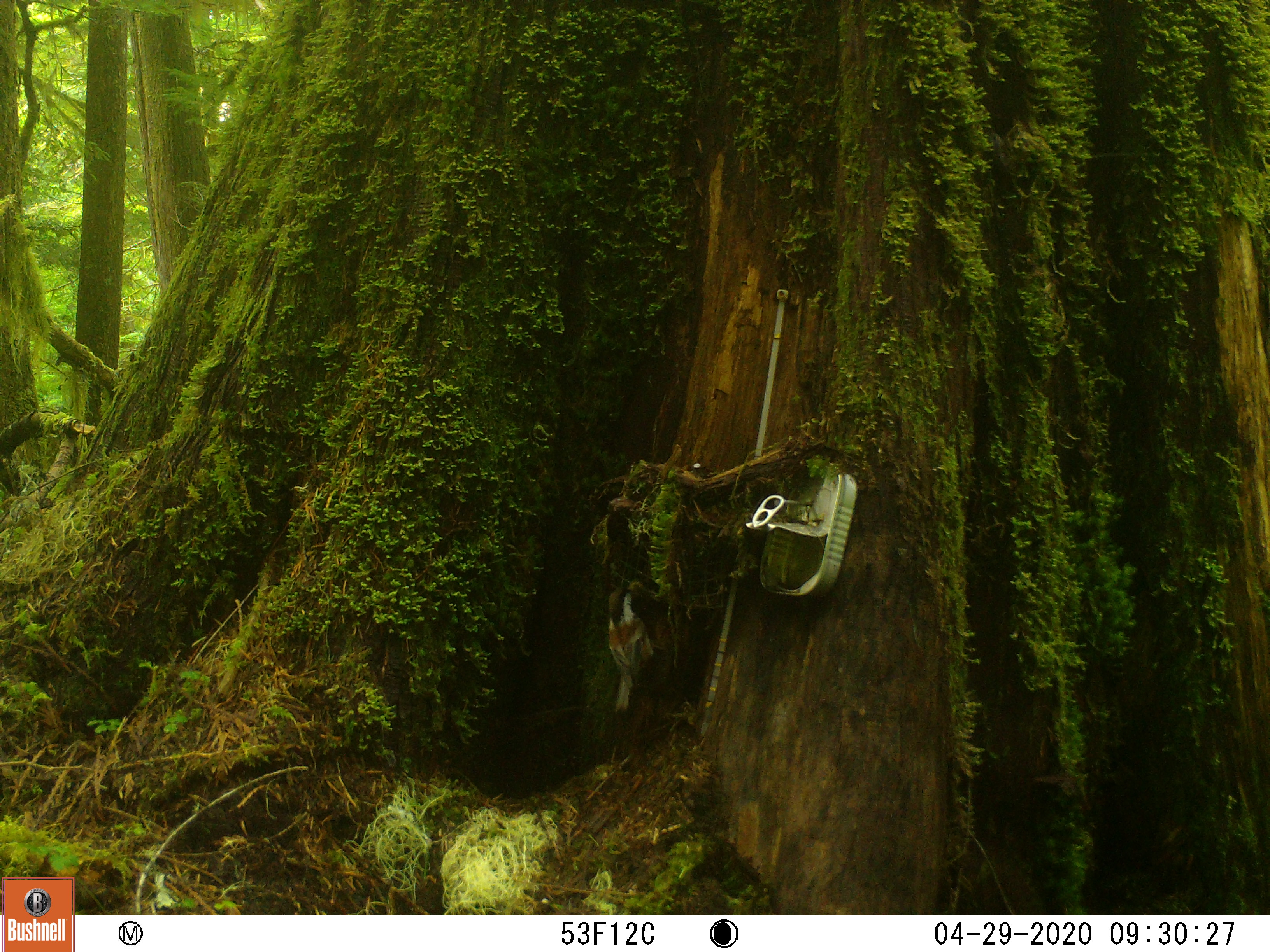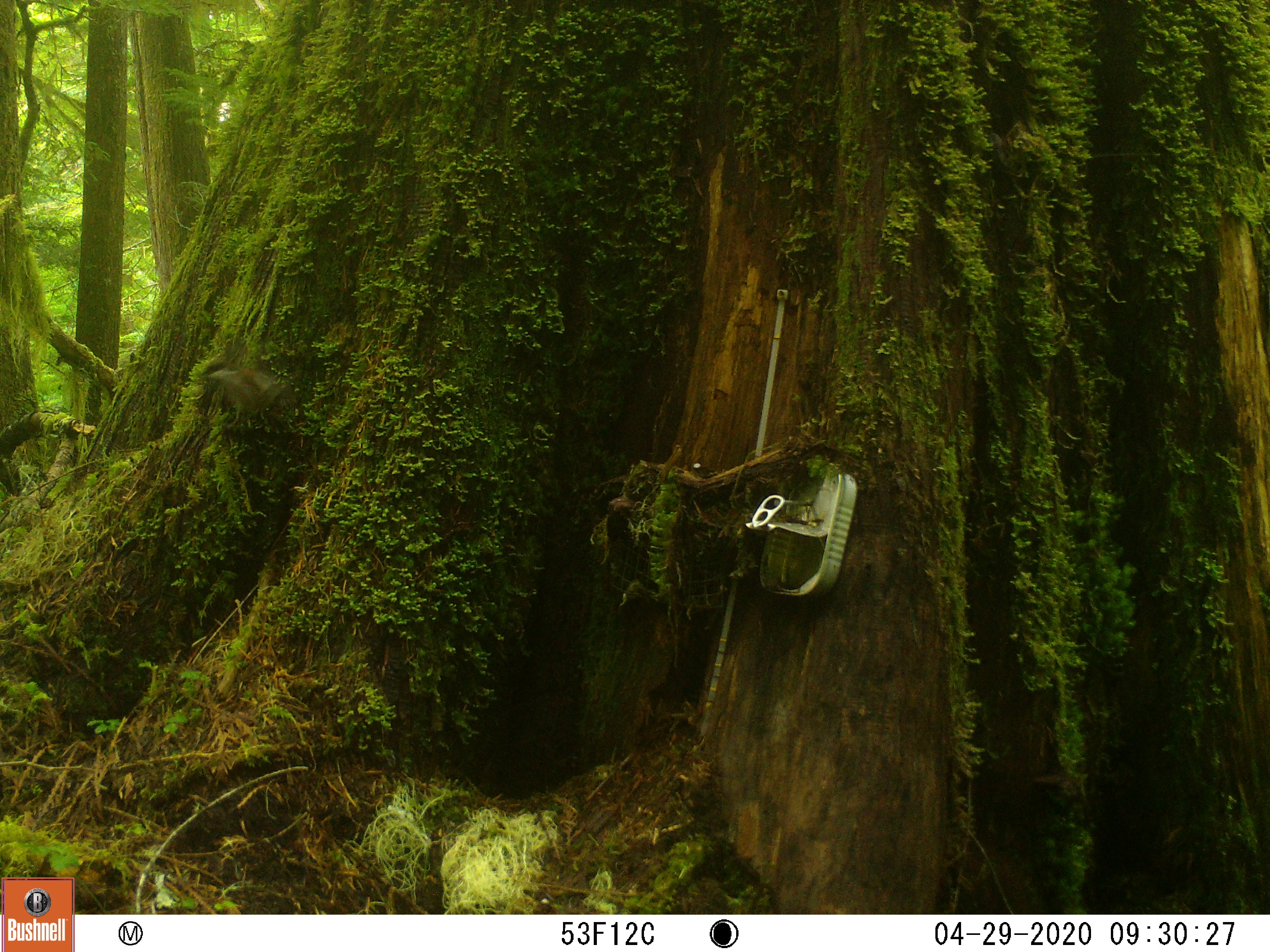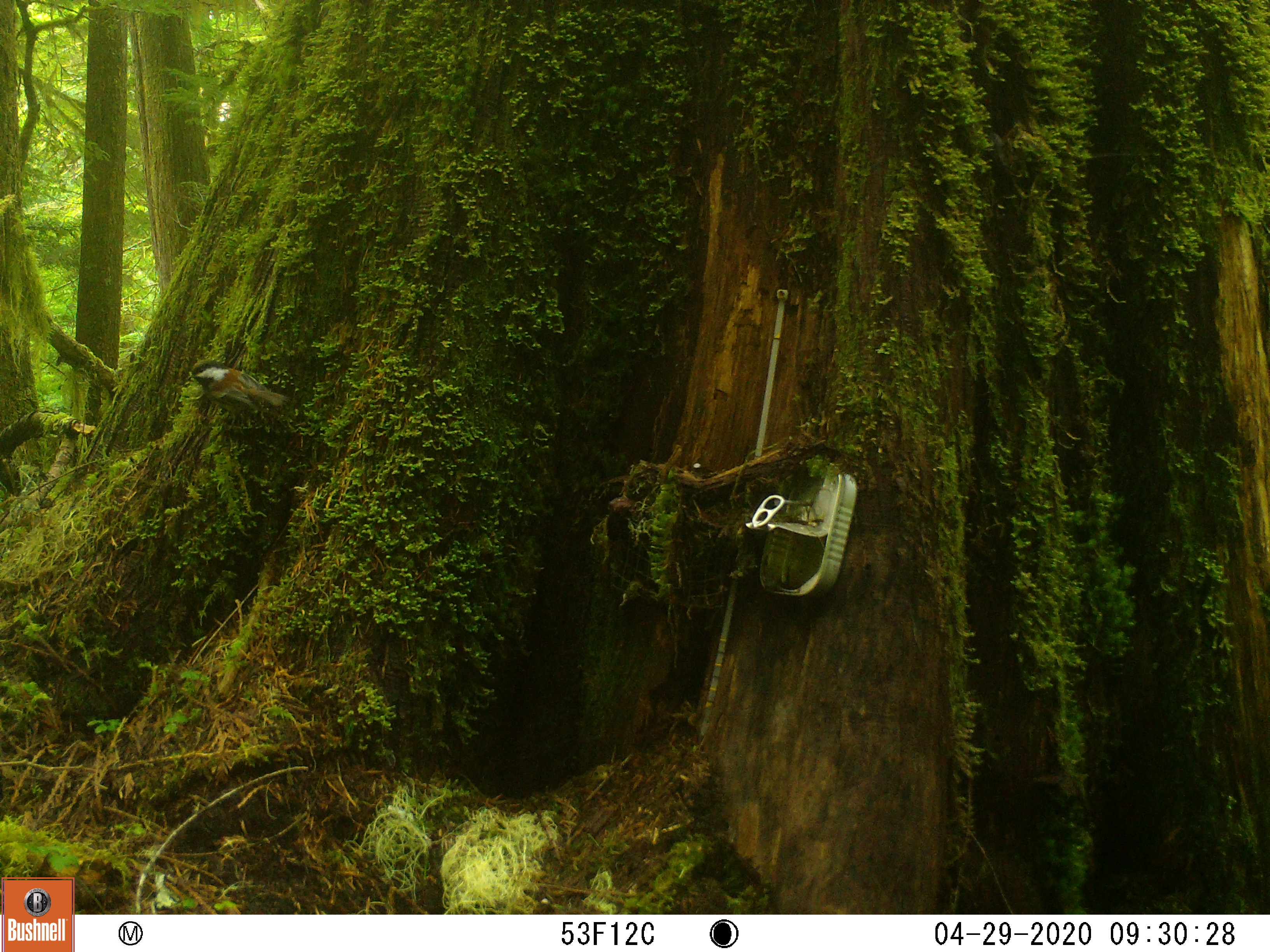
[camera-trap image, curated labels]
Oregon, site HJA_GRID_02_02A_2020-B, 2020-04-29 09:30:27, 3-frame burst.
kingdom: Animalia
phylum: Chordata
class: Aves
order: Passeriformes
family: Paridae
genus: Poecile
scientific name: Poecile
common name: chickadees and allies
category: poecile species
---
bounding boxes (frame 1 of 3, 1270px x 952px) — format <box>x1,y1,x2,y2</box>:
poecile species: <box>599,556,665,727</box>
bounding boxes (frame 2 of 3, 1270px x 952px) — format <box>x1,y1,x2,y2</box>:
poecile species: <box>162,350,304,429</box>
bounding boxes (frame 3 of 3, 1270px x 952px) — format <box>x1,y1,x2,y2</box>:
poecile species: <box>190,354,313,433</box>